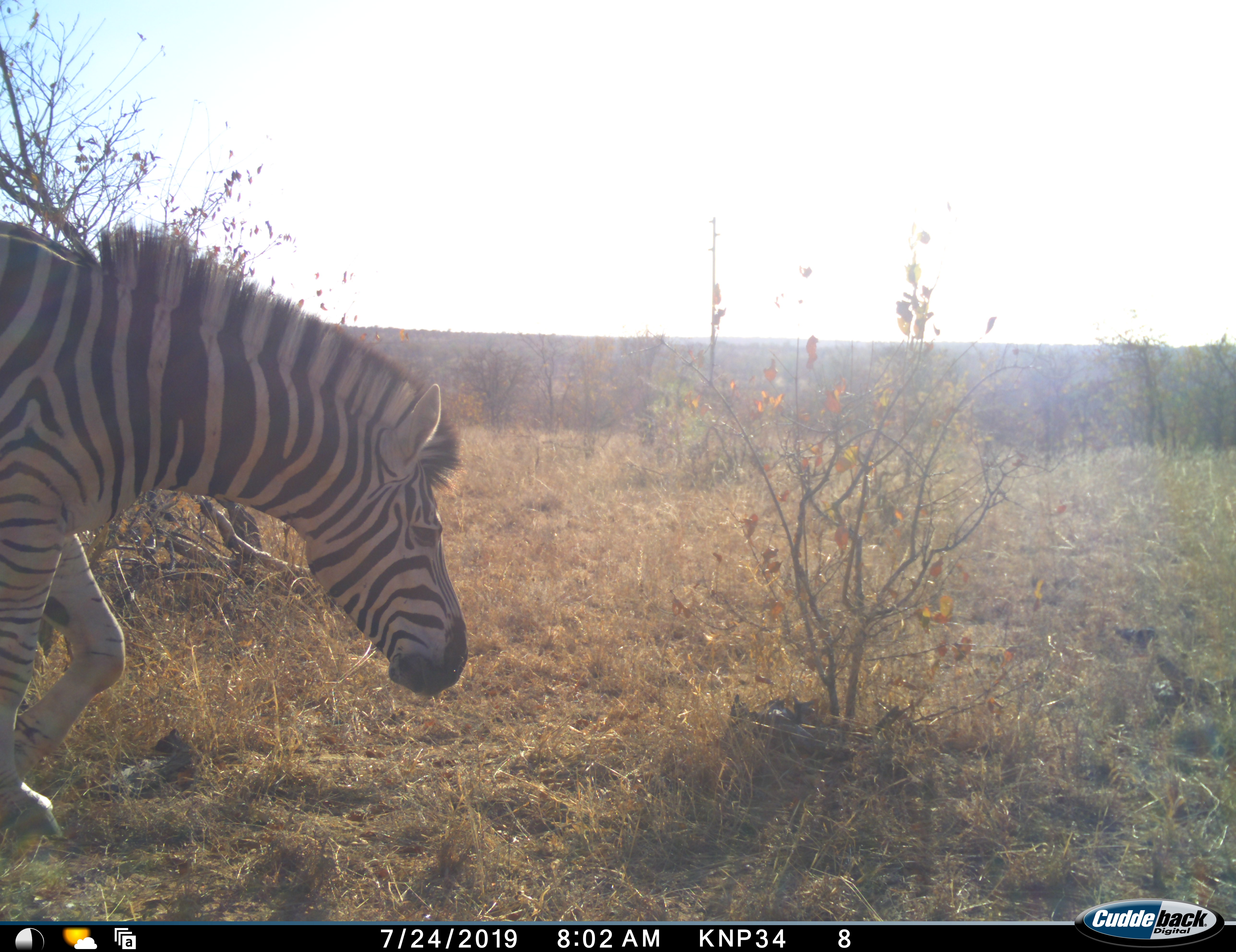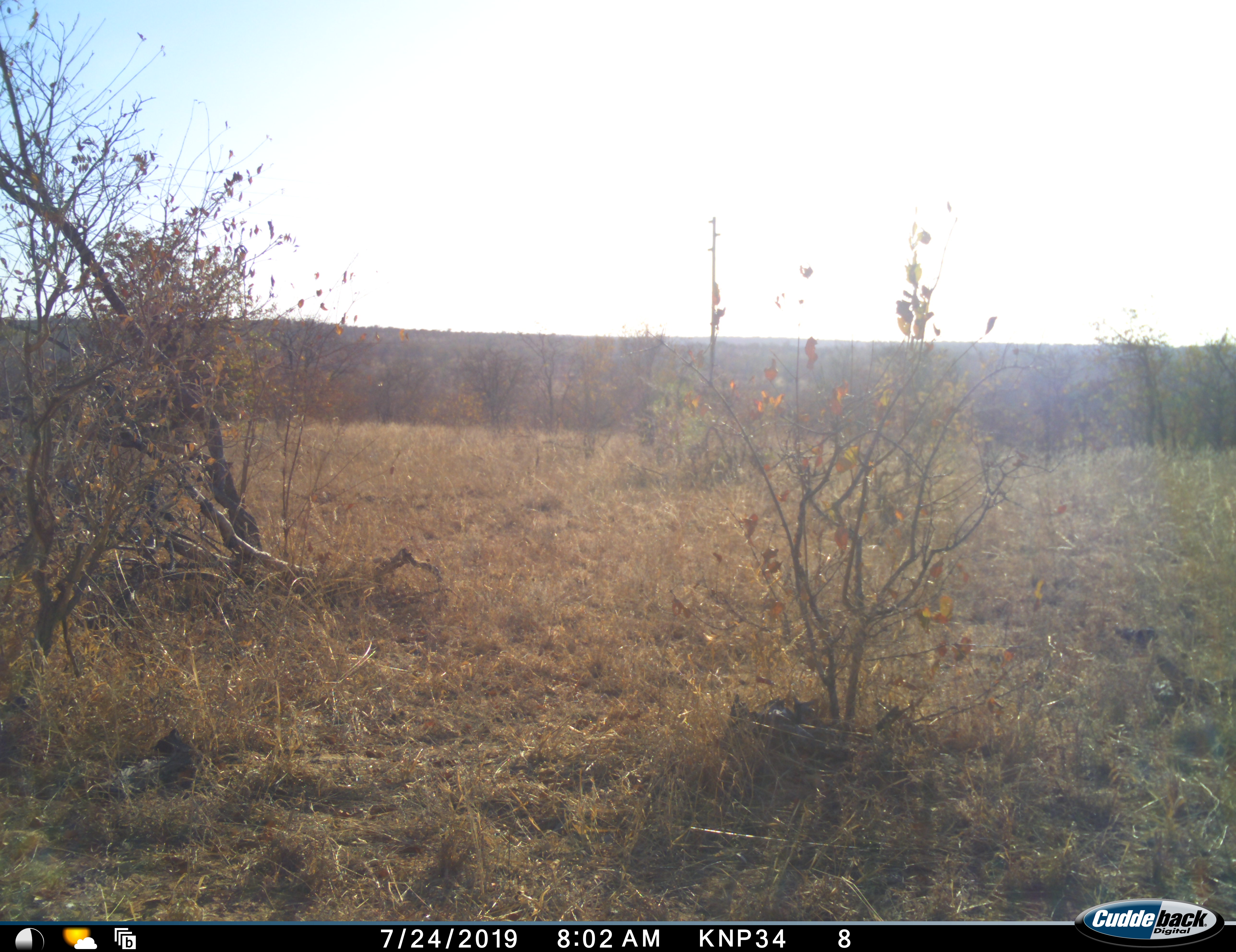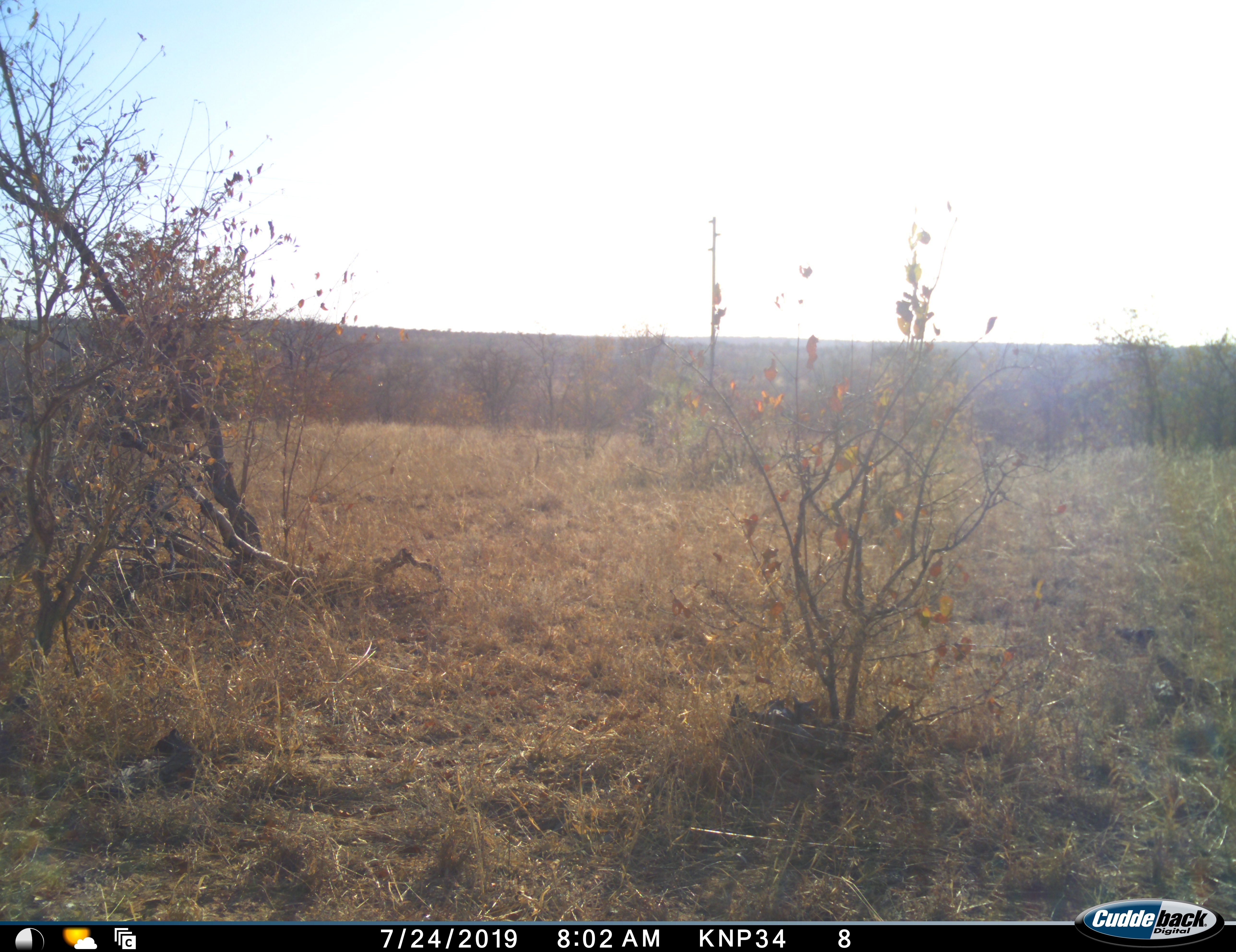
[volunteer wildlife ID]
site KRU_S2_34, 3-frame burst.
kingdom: Animalia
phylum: Chordata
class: Mammalia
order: Perissodactyla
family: Equidae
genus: Equus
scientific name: Equus quagga burchellii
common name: burchell's zebra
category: zebraburchells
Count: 1.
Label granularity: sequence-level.